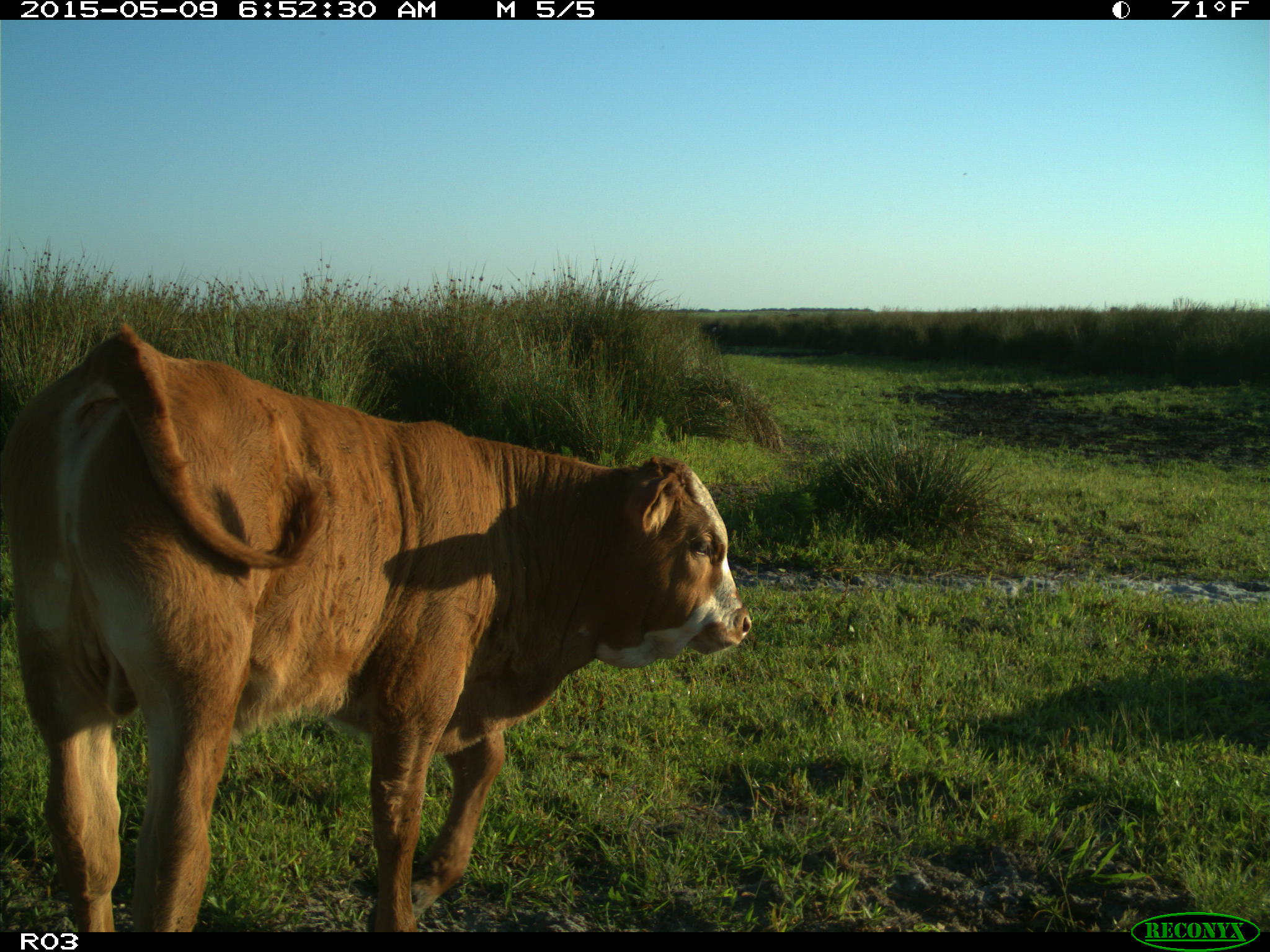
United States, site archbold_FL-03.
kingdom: Animalia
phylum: Chordata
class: Mammalia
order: Artiodactyla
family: Bovidae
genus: Bos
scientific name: Bos taurus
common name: domestic cow